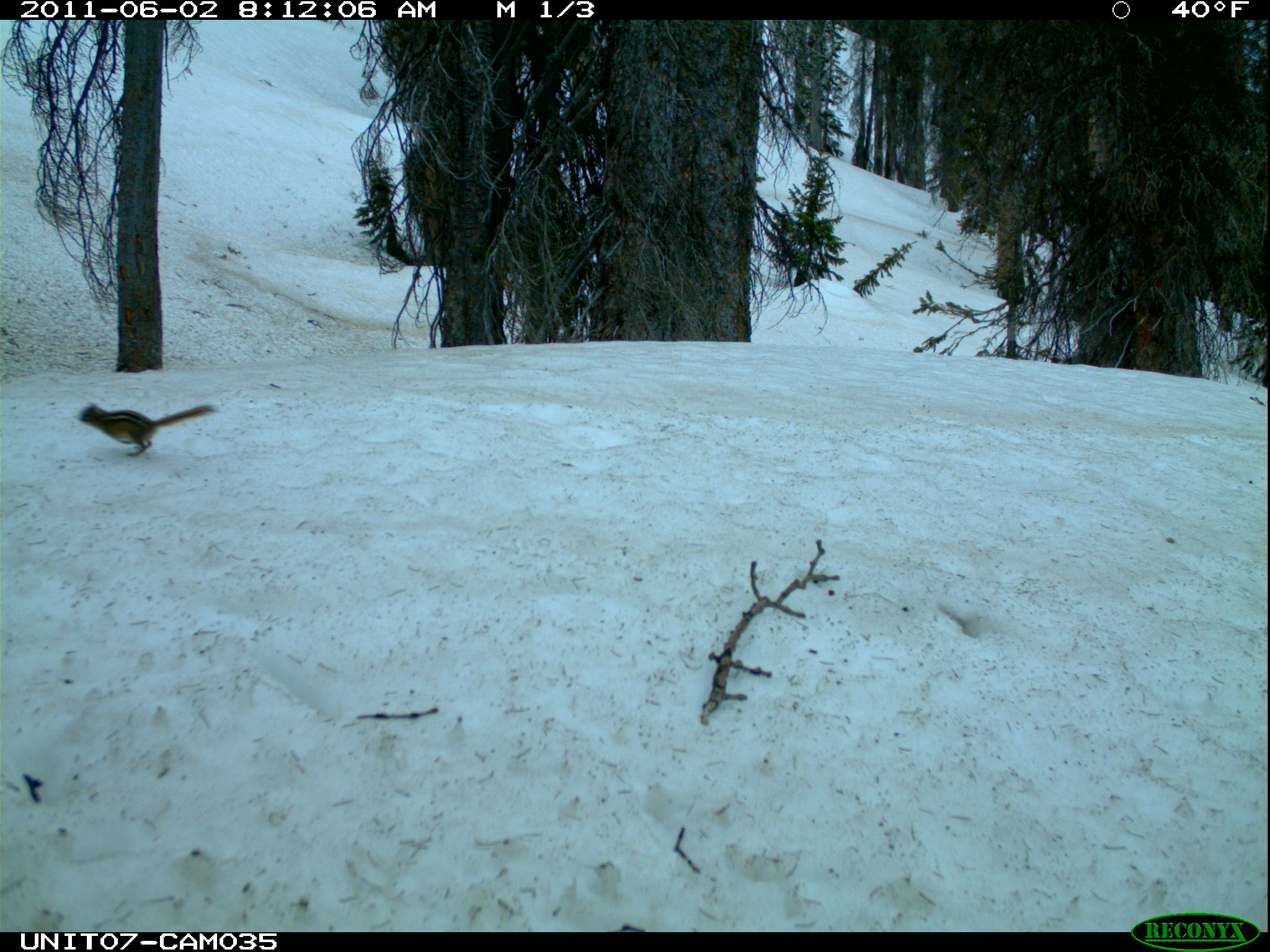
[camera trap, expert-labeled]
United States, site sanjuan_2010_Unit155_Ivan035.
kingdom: Animalia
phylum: Chordata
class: Mammalia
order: Rodentia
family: Sciuridae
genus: Tamias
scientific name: Tamias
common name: chipmunk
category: unidentified chipmunk